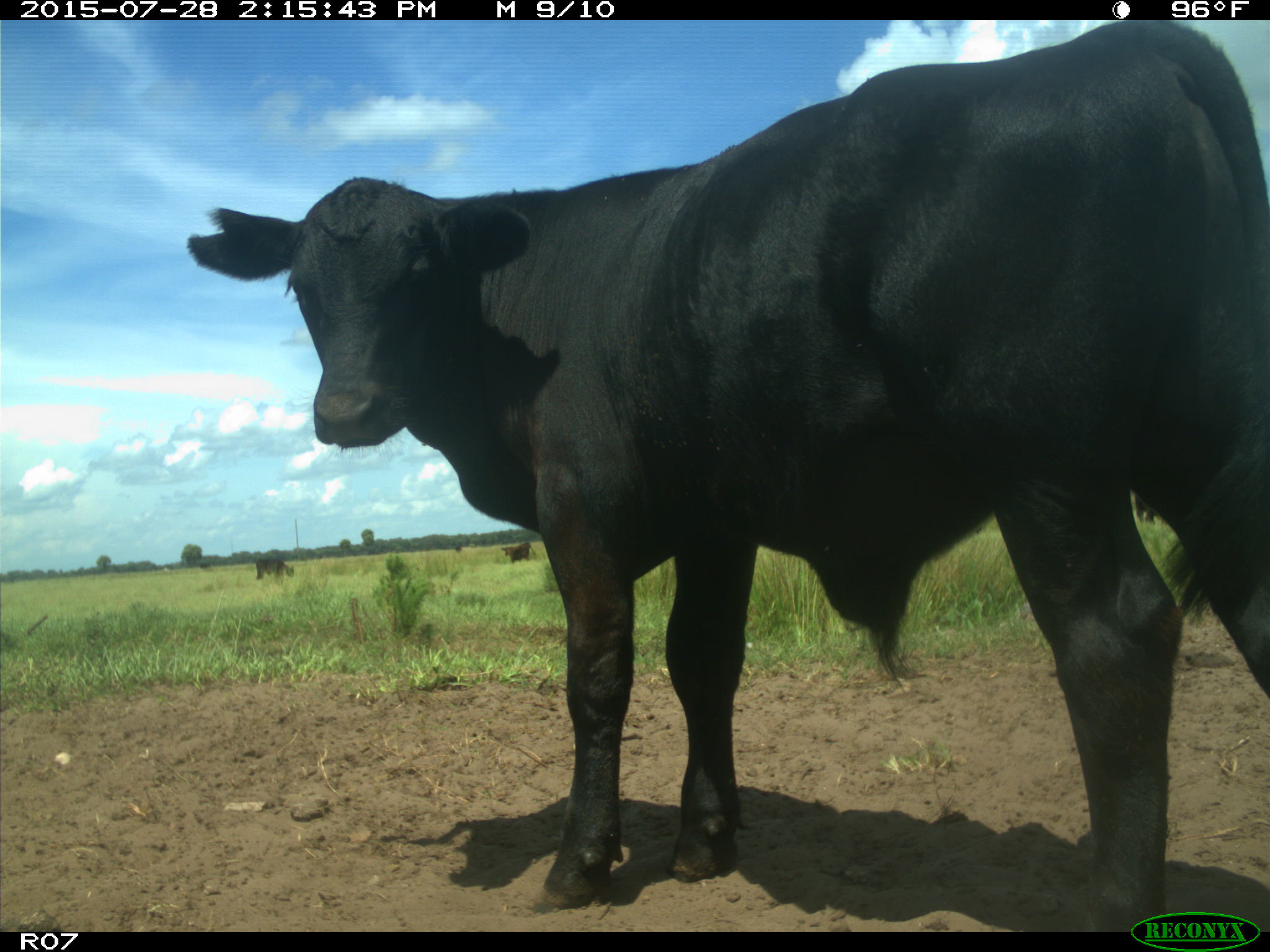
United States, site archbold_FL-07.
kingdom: Animalia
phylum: Chordata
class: Mammalia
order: Artiodactyla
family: Bovidae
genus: Bos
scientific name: Bos taurus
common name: domestic cow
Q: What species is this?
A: Bos taurus (domestic cow).